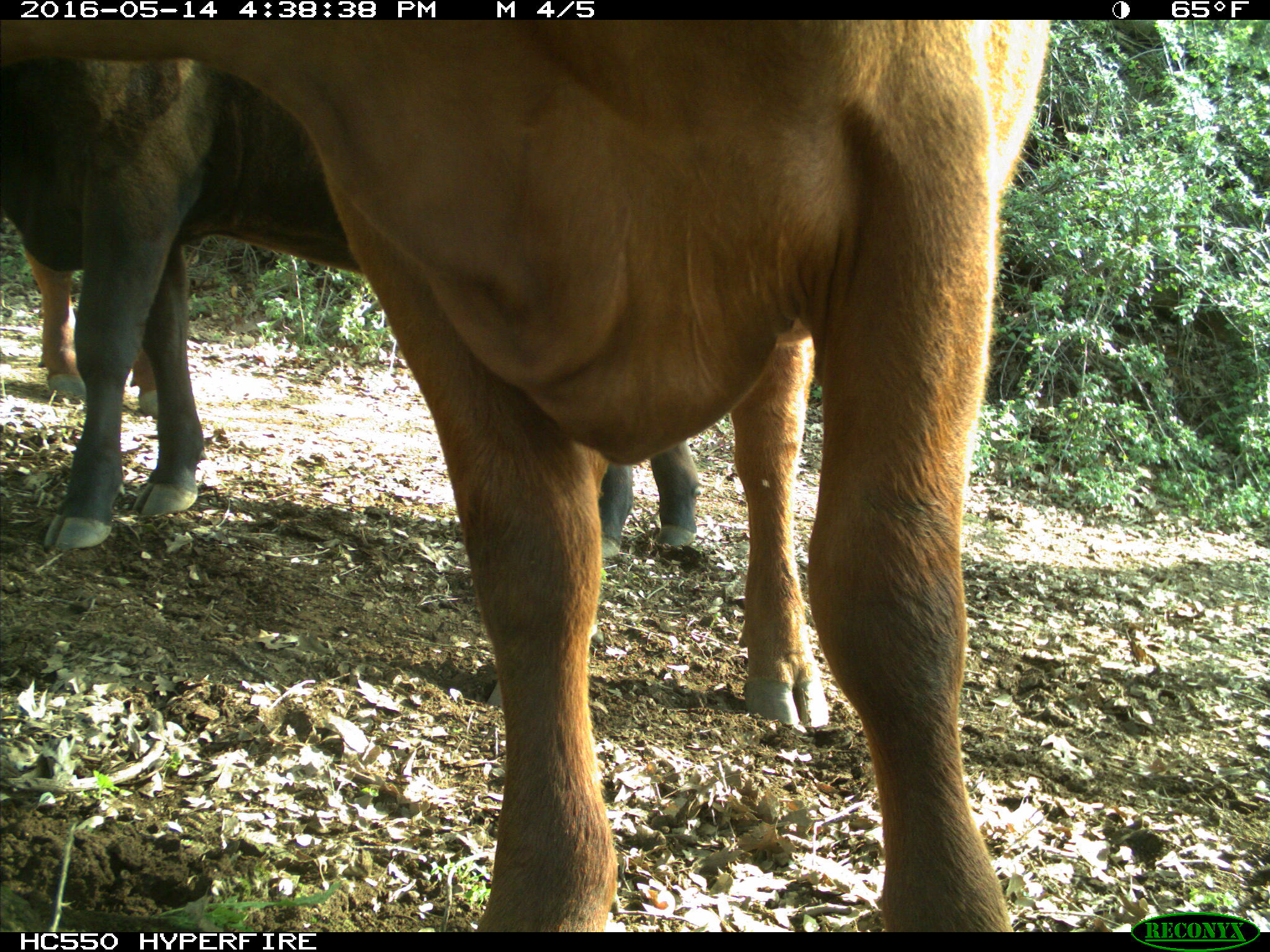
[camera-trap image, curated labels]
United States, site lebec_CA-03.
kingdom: Animalia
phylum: Chordata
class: Mammalia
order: Artiodactyla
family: Bovidae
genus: Bos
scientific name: Bos taurus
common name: domestic cow